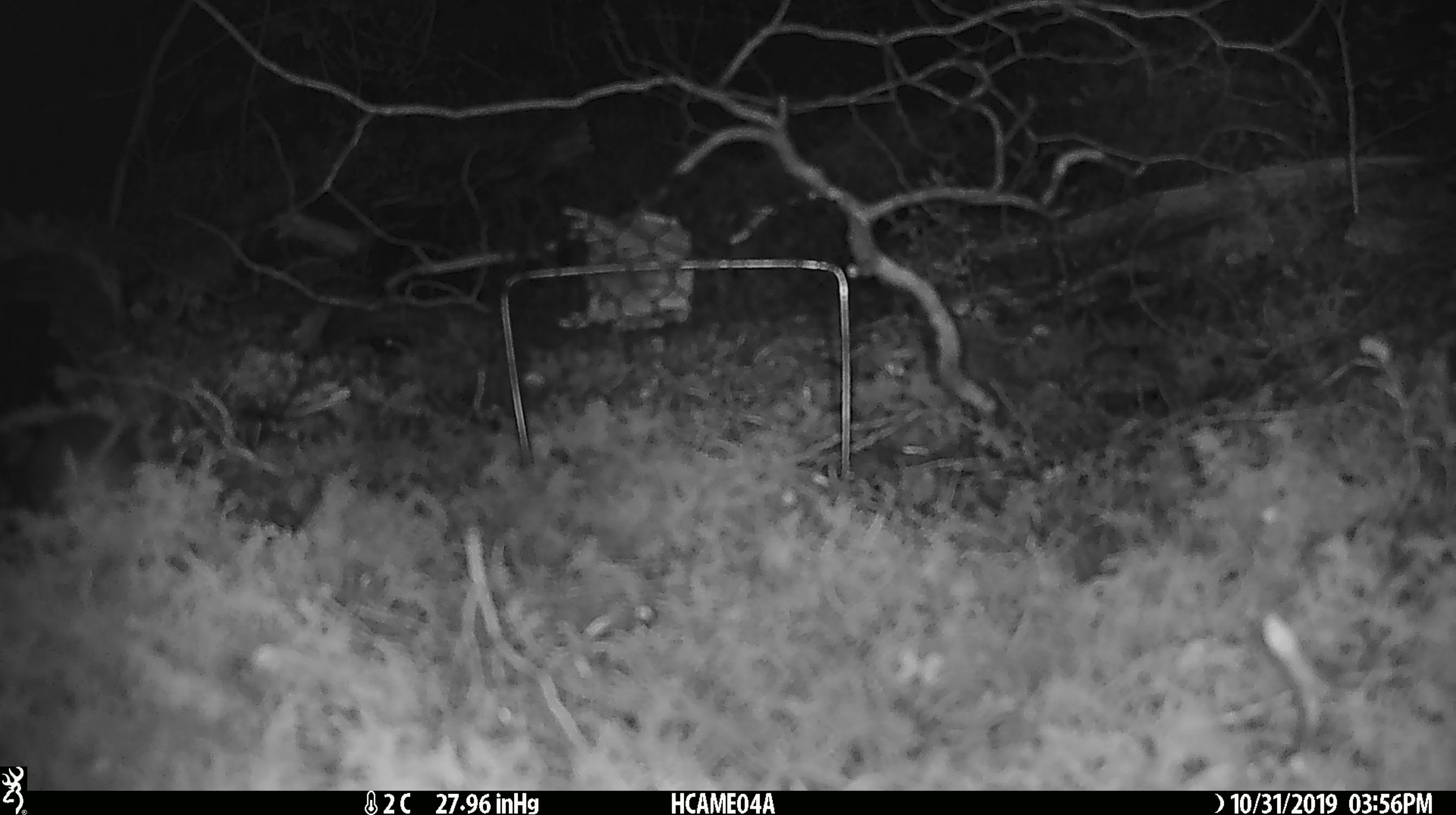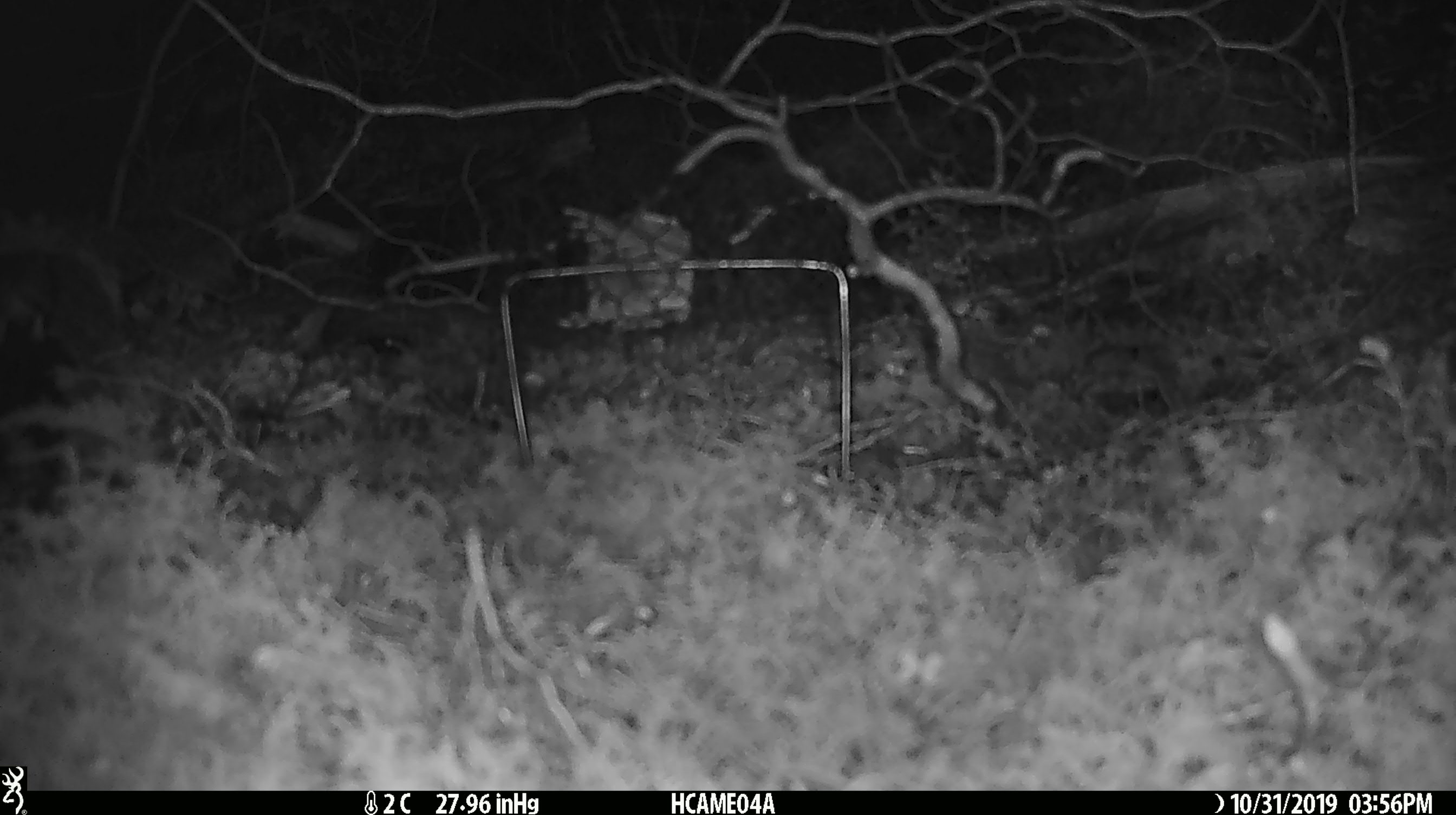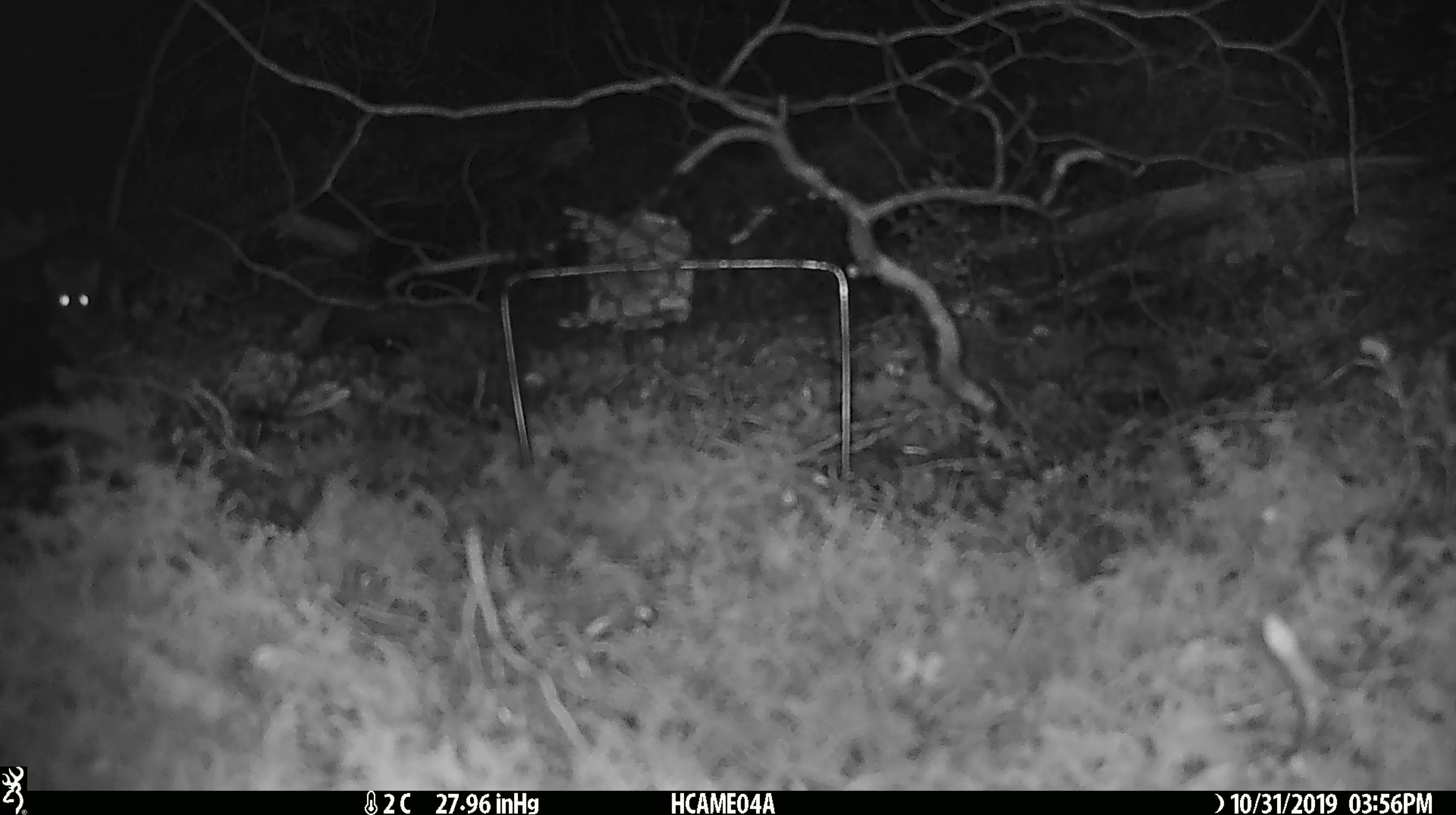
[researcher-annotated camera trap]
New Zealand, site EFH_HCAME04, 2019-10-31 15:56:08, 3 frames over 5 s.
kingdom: Animalia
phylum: Chordata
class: Mammalia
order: Rodentia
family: Muridae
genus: Mus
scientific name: Mus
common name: mouse